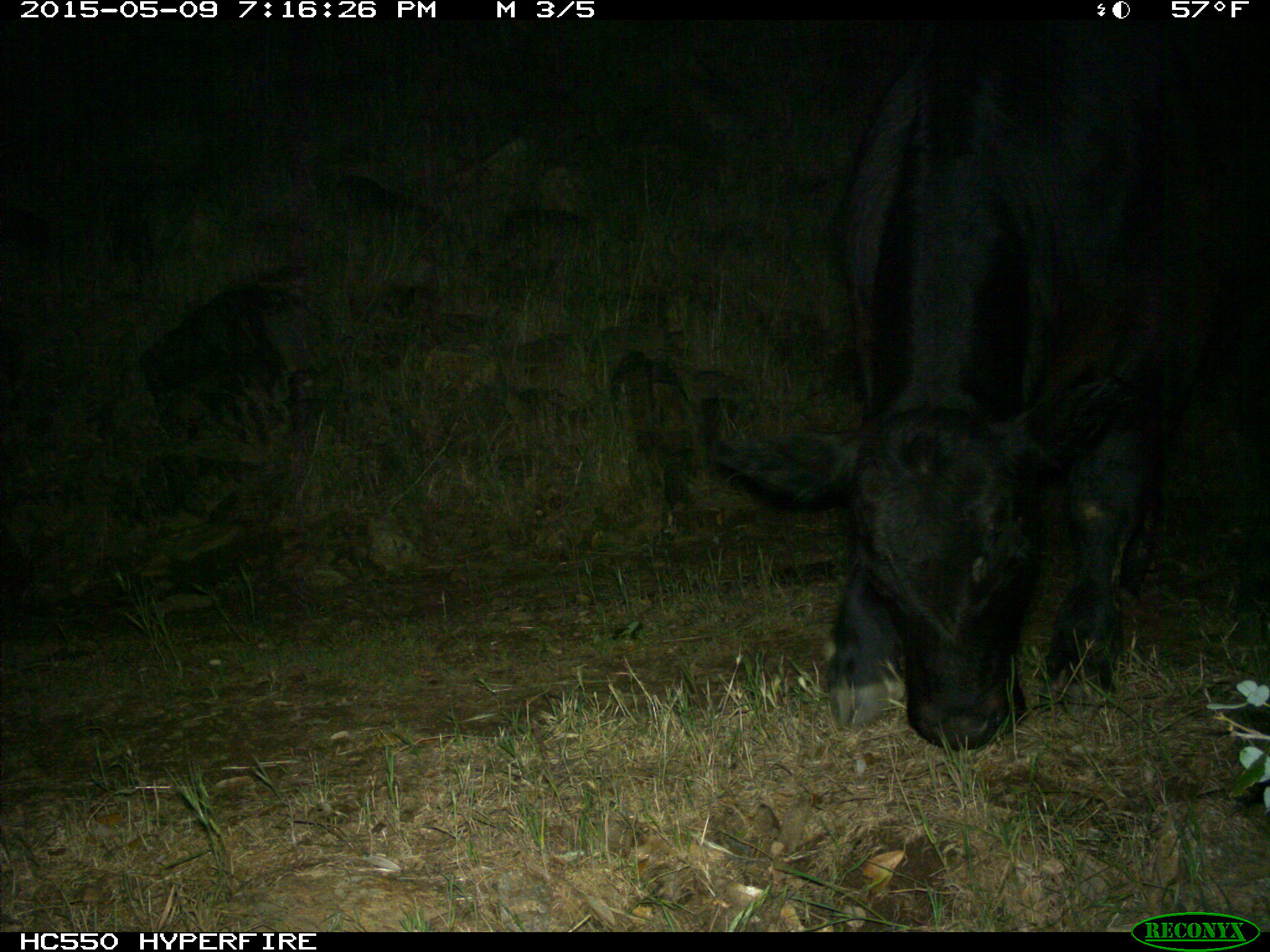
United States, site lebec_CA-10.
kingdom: Animalia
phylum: Chordata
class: Mammalia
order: Artiodactyla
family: Bovidae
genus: Bos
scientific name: Bos taurus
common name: domestic cow